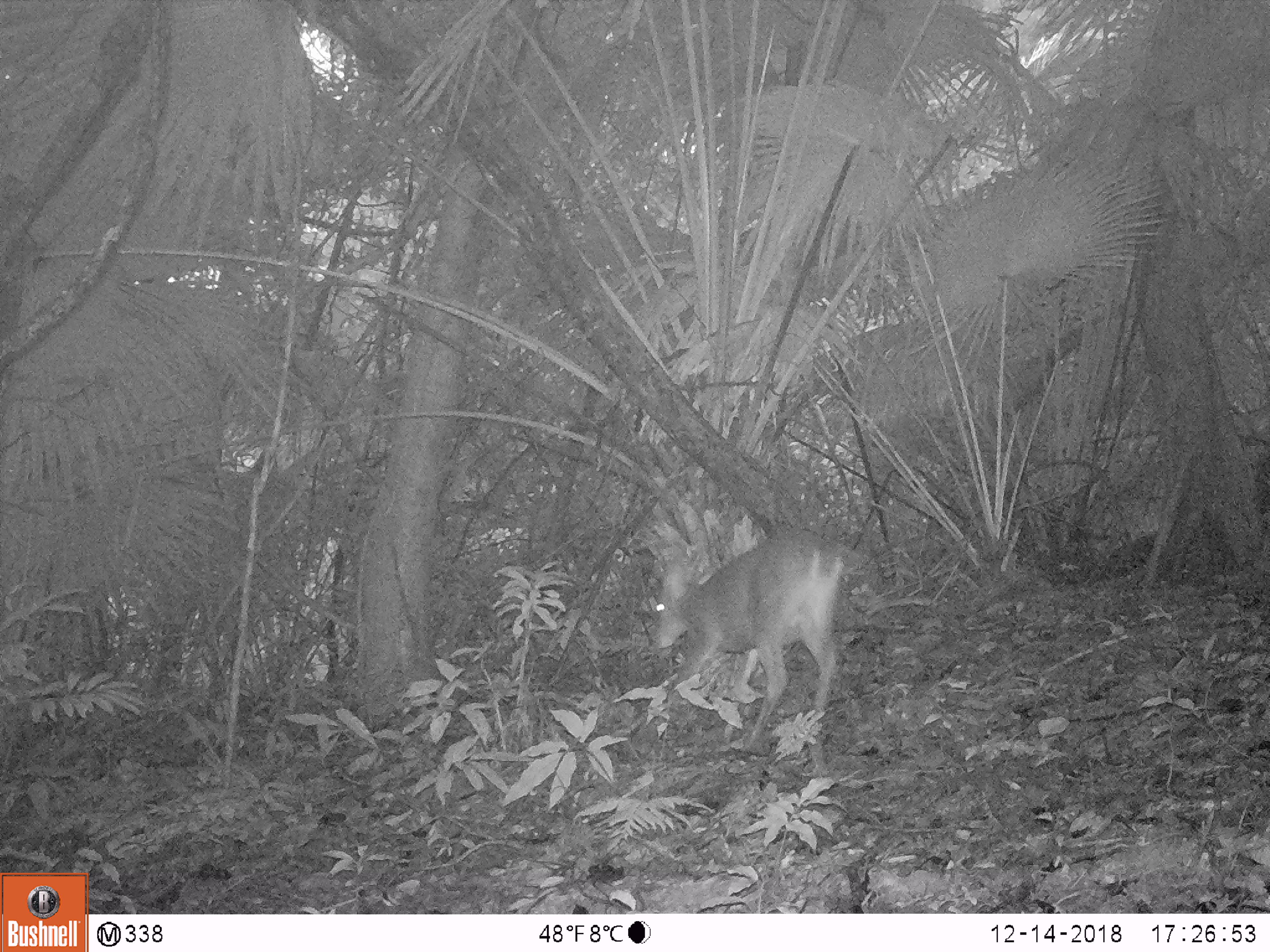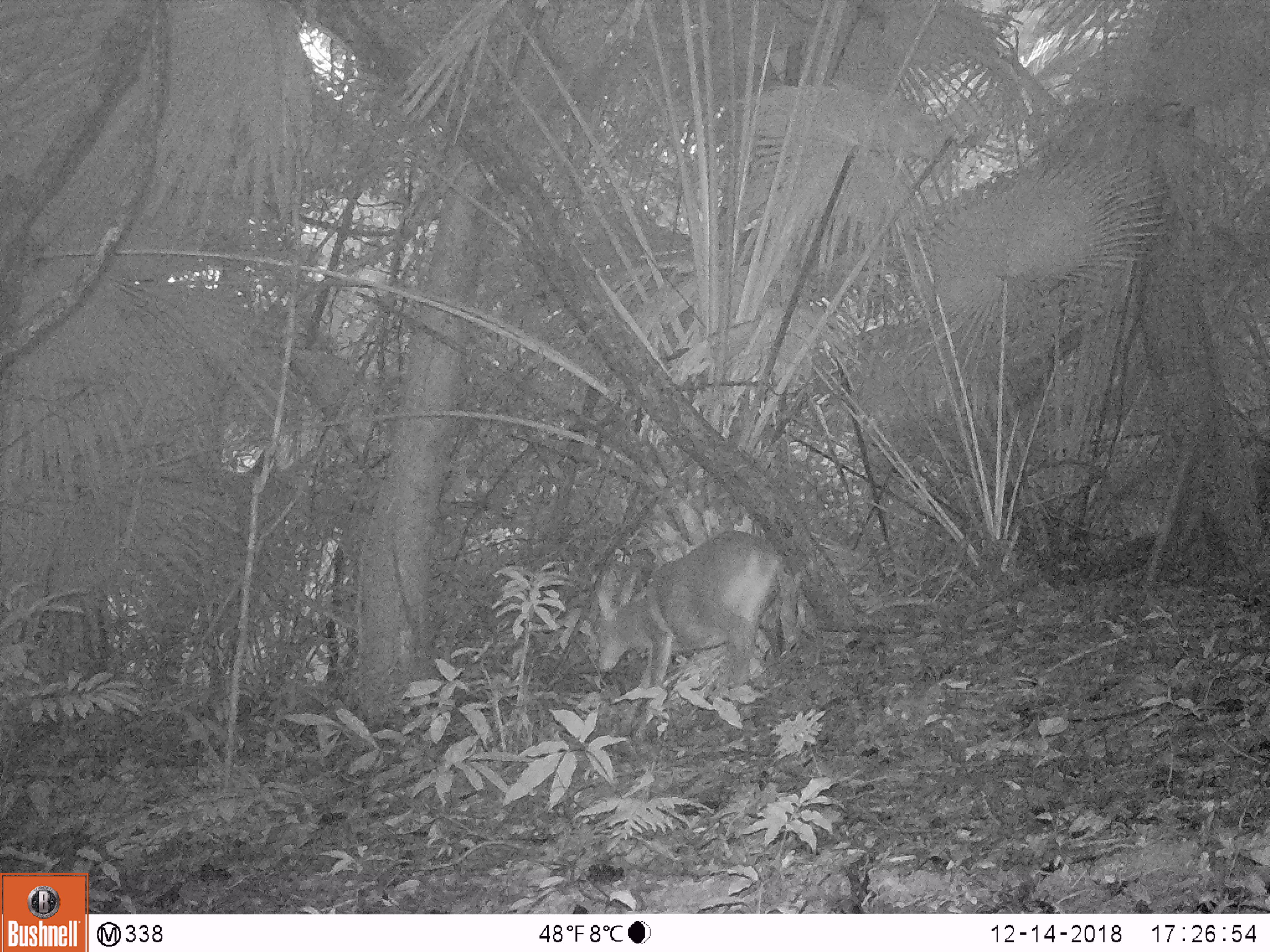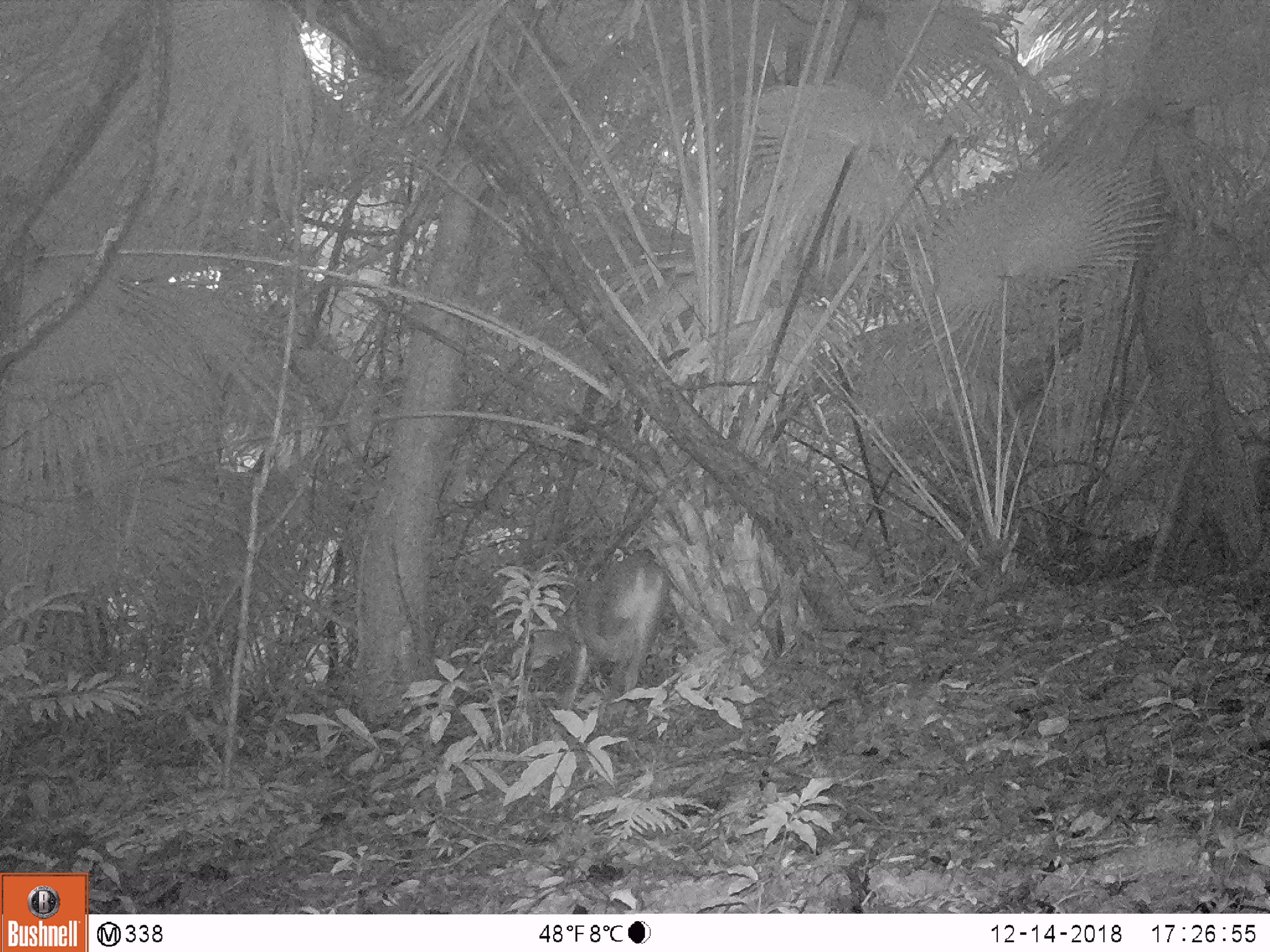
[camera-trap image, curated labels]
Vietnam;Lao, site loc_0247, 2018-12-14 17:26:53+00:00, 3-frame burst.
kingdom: Animalia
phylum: Chordata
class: Mammalia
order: Artiodactyla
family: Cervidae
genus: Muntiacus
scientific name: Muntiacus vuquangensis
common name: large-antlered muntjac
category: large antlered muntjac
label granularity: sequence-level